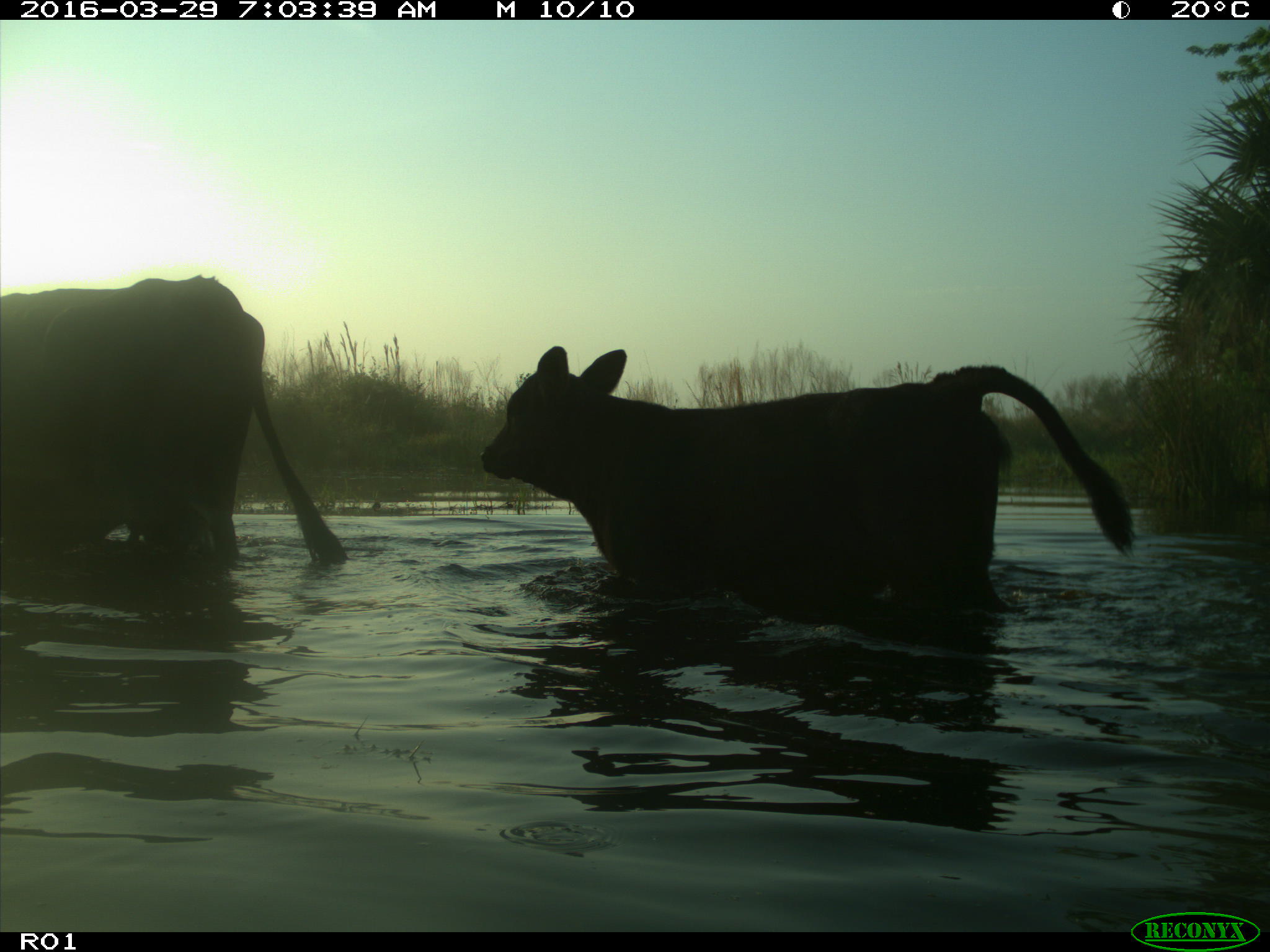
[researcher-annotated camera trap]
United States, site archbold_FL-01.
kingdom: Animalia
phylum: Chordata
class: Mammalia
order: Artiodactyla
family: Bovidae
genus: Bos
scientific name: Bos taurus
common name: domestic cow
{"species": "Bos taurus (domestic cow)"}